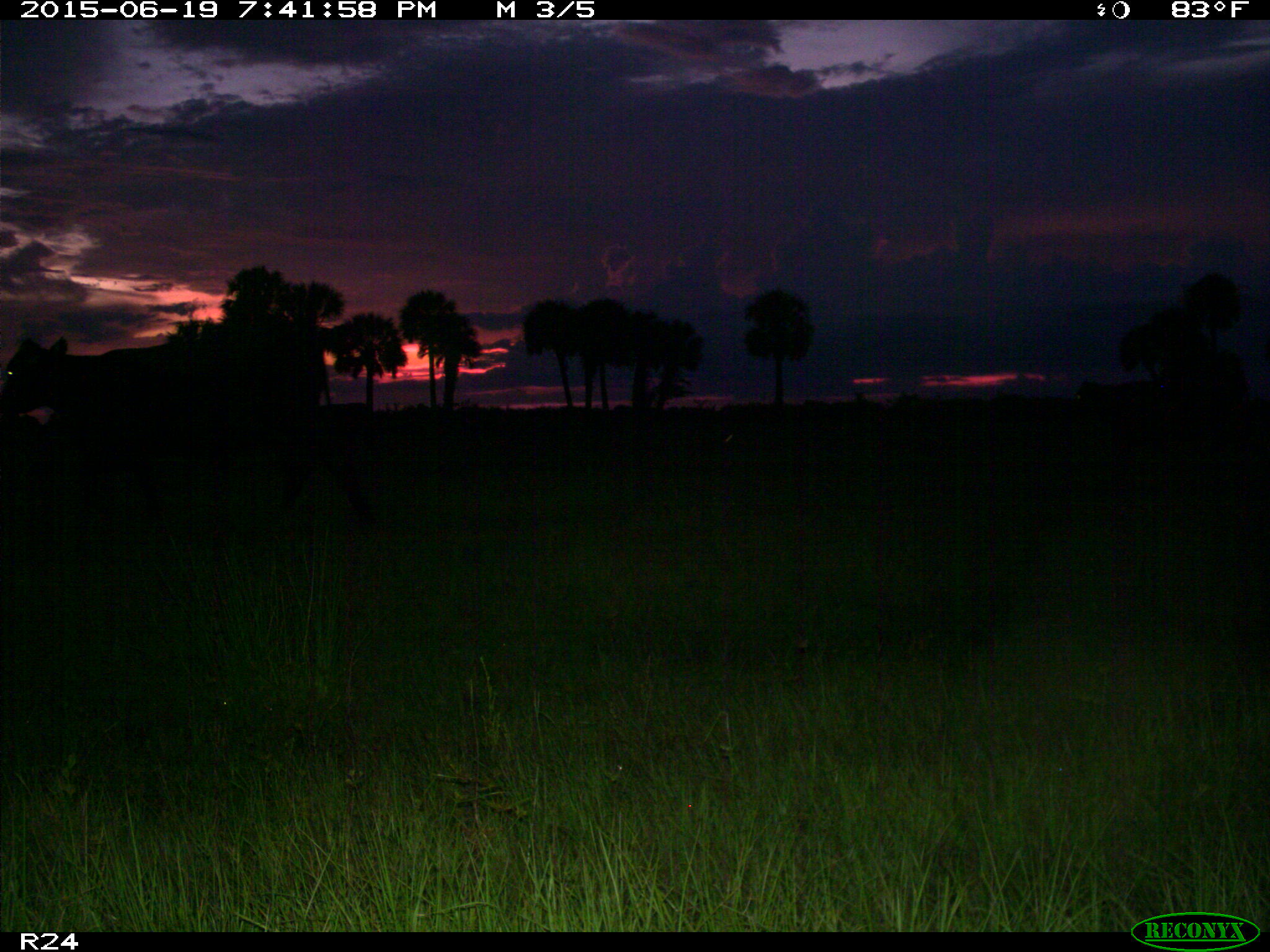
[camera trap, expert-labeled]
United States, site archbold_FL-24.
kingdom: Animalia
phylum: Chordata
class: Mammalia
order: Artiodactyla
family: Bovidae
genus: Bos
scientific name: Bos taurus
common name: domestic cow